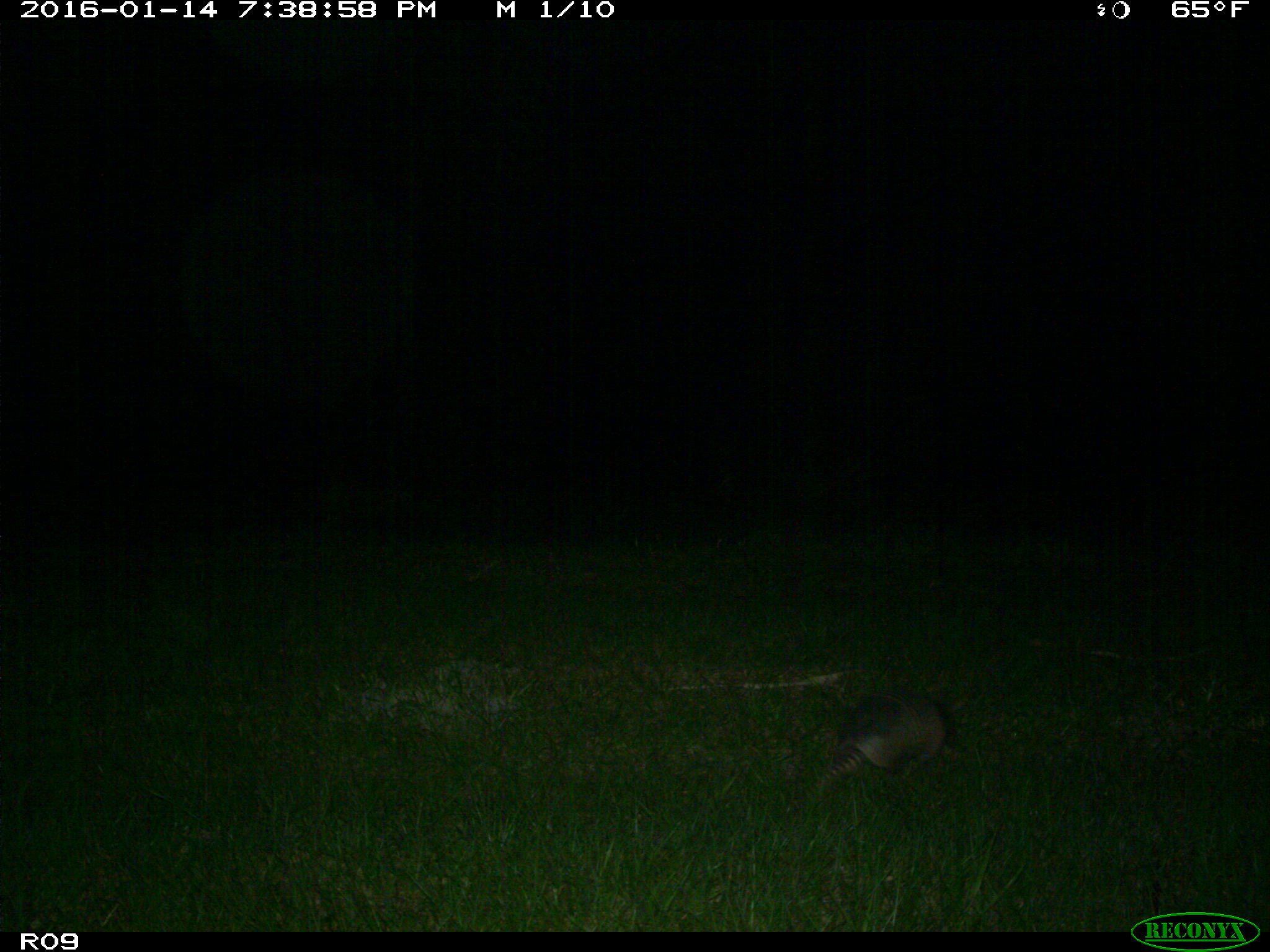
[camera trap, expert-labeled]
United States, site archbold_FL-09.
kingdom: Animalia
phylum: Chordata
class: Mammalia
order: Cingulata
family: Dasypodidae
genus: Dasypus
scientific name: Dasypus novemcinctus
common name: nine-banded armadillo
Dasypus novemcinctus (nine-banded armadillo).